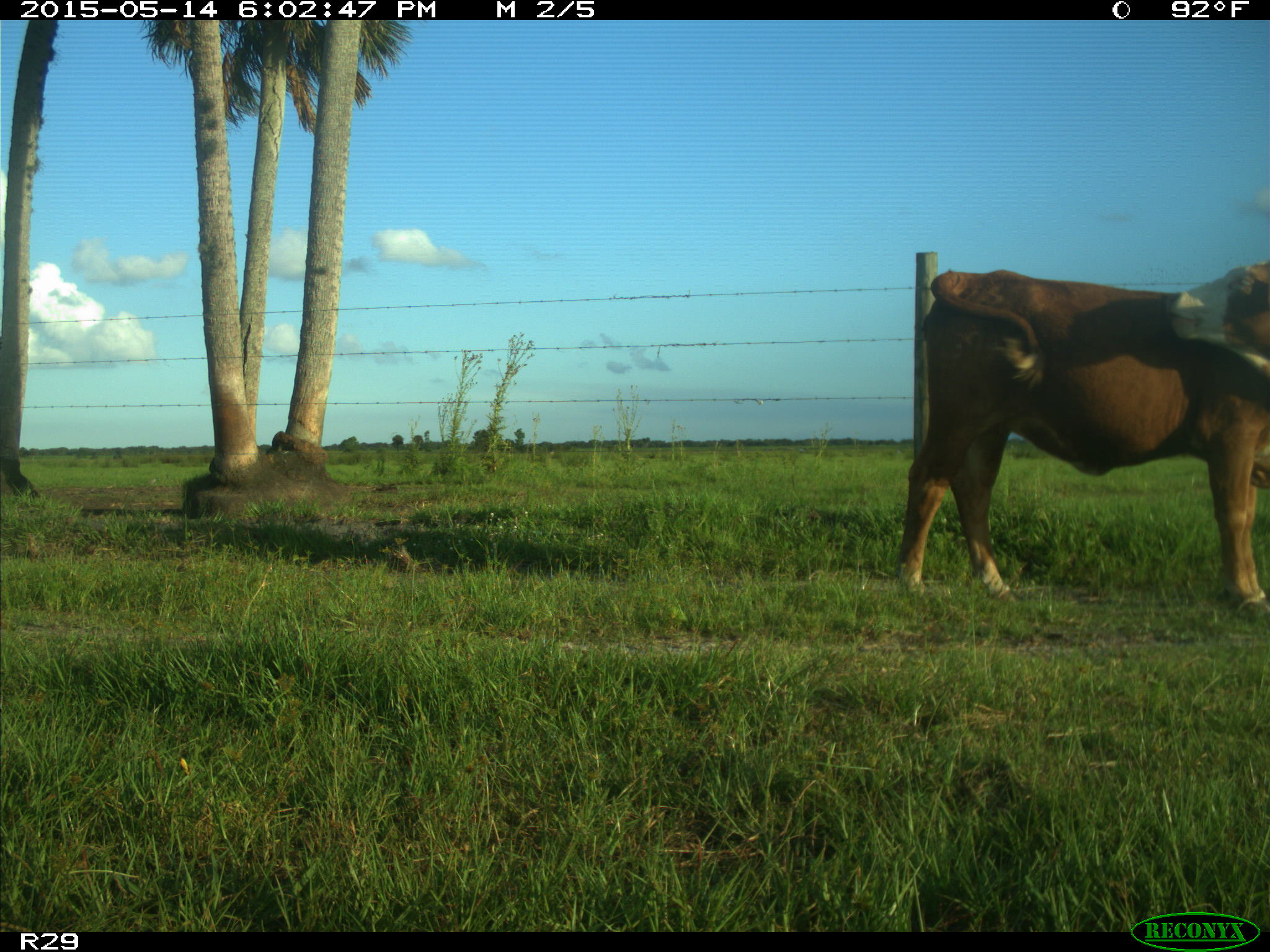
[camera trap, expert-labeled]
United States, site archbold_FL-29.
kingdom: Animalia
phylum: Chordata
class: Mammalia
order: Artiodactyla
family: Bovidae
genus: Bos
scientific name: Bos taurus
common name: domestic cow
Bos taurus (domestic cow).